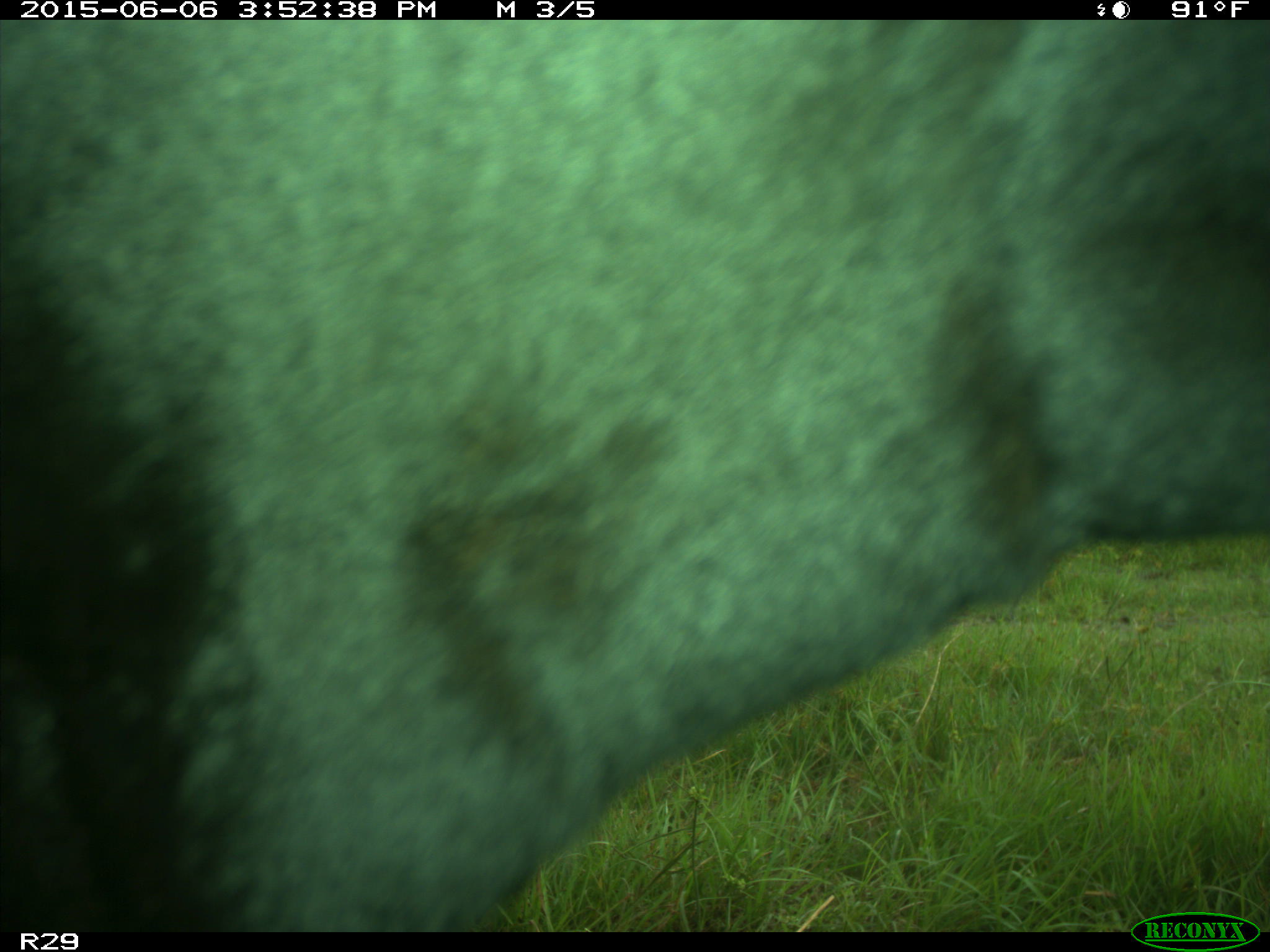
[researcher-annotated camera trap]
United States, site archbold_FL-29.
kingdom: Animalia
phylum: Chordata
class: Mammalia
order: Artiodactyla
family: Bovidae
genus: Bos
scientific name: Bos taurus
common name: domestic cow